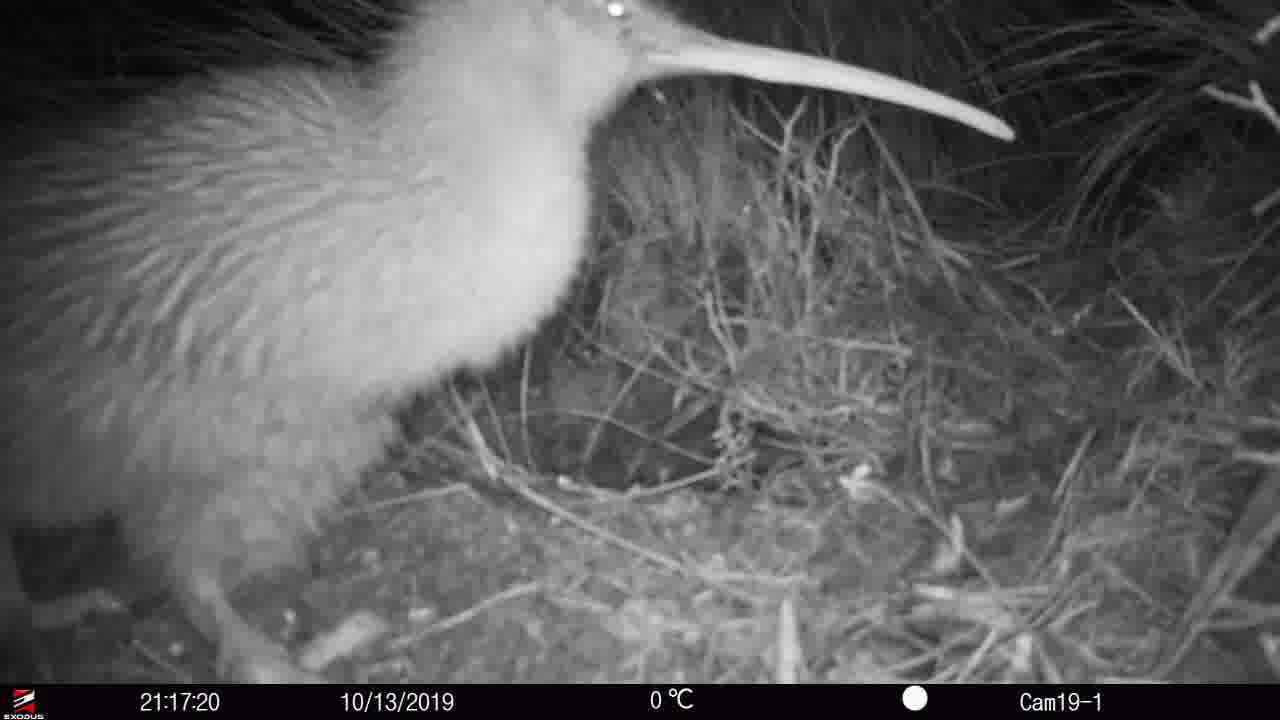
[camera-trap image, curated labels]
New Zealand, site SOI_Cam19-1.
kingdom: Animalia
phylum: Chordata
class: Aves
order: Apterygiformes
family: Apterygidae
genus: Apteryx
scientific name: Apteryx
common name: kiwi